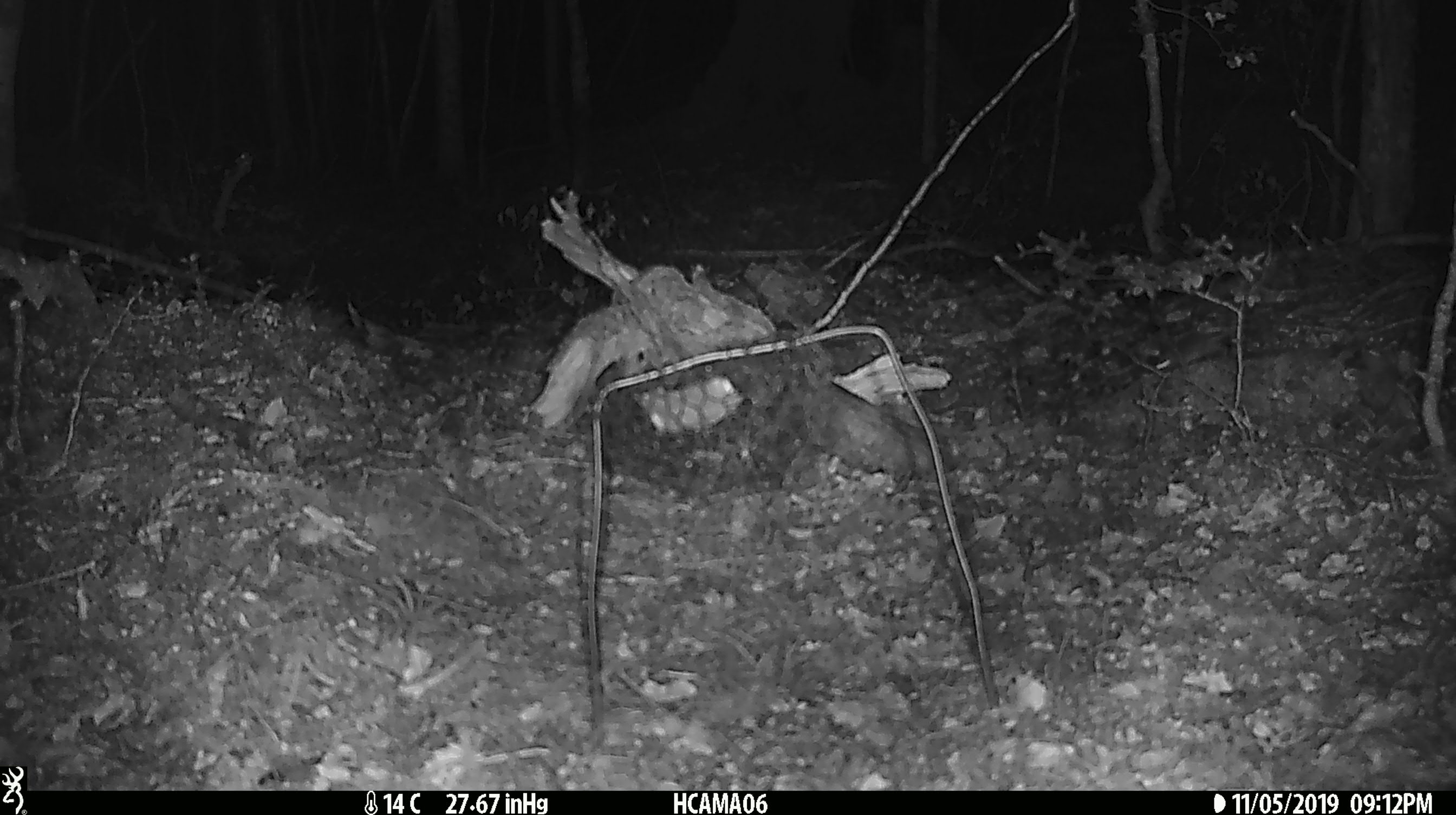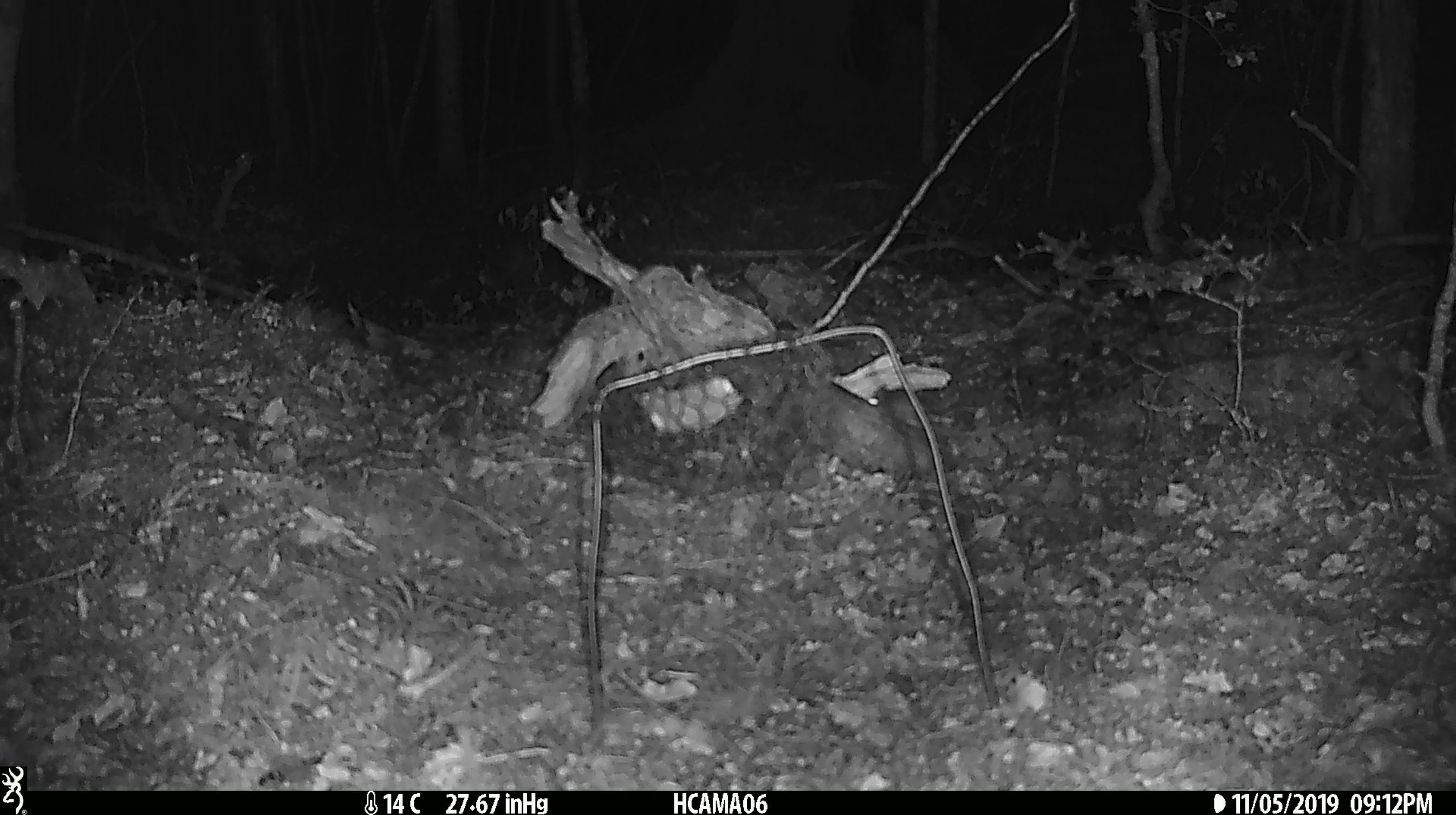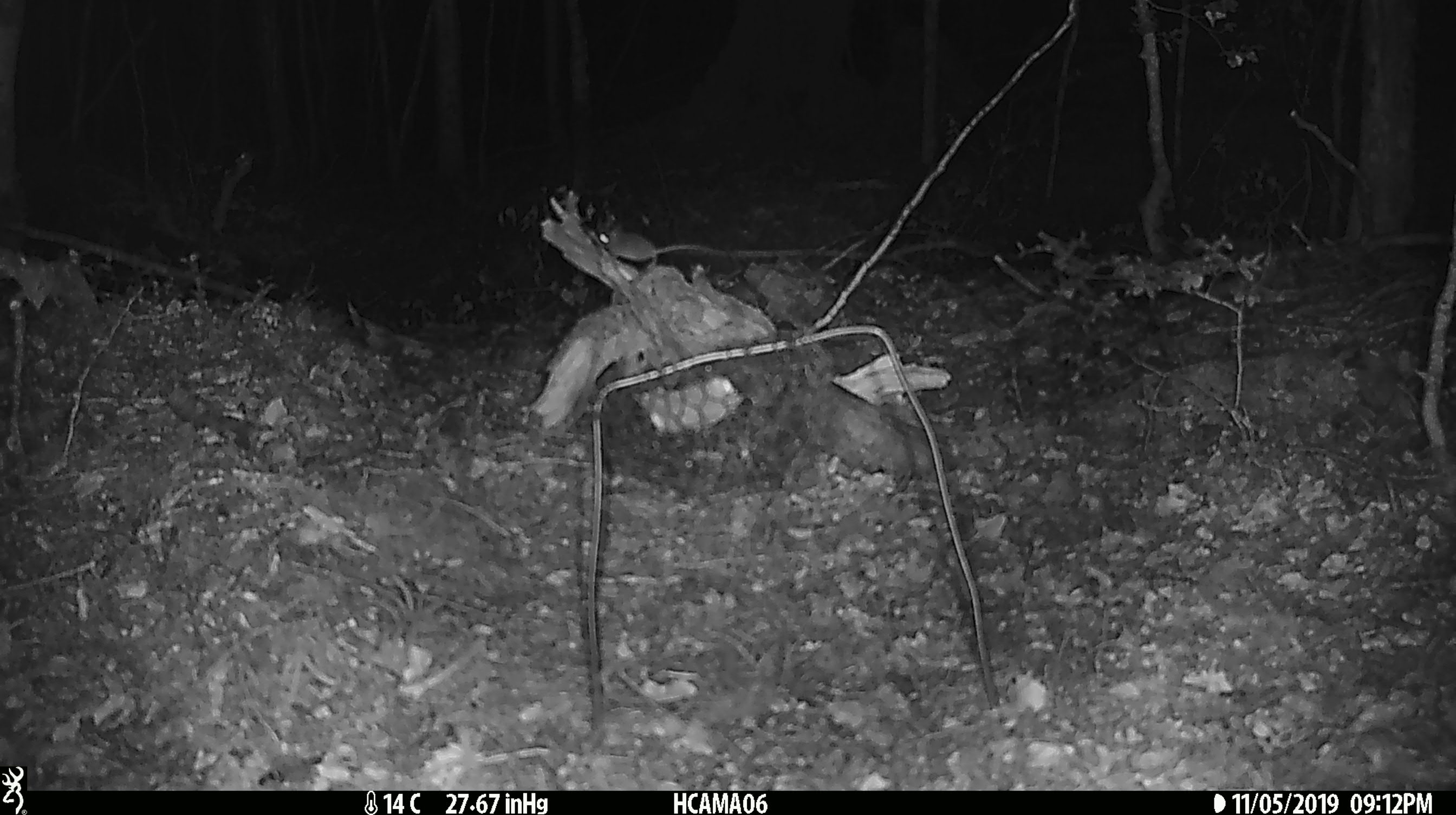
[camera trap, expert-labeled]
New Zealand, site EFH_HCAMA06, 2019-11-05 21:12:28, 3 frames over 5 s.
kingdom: Animalia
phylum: Chordata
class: Mammalia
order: Rodentia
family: Muridae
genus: Mus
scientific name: Mus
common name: mouse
Mouse (Mus).